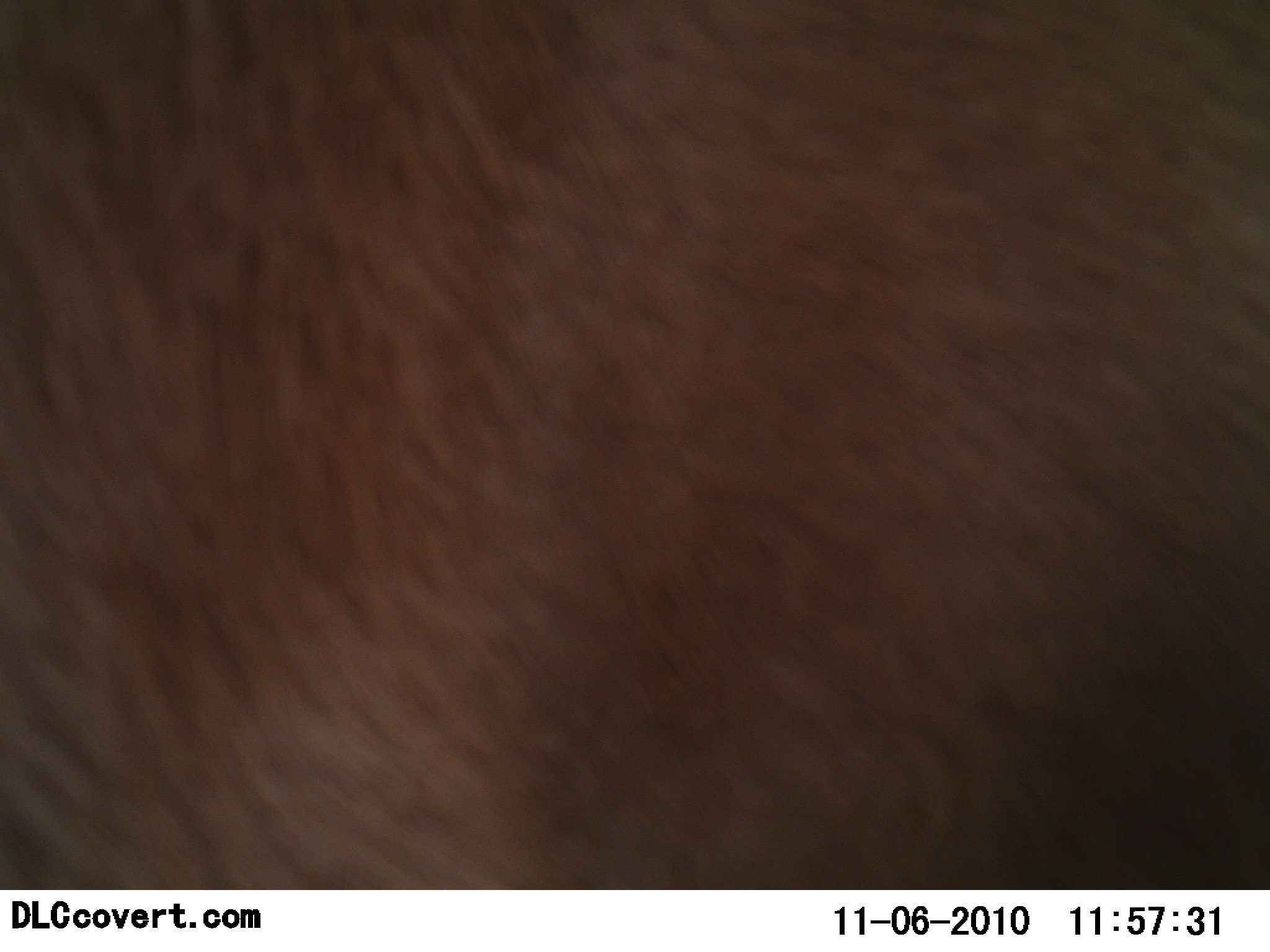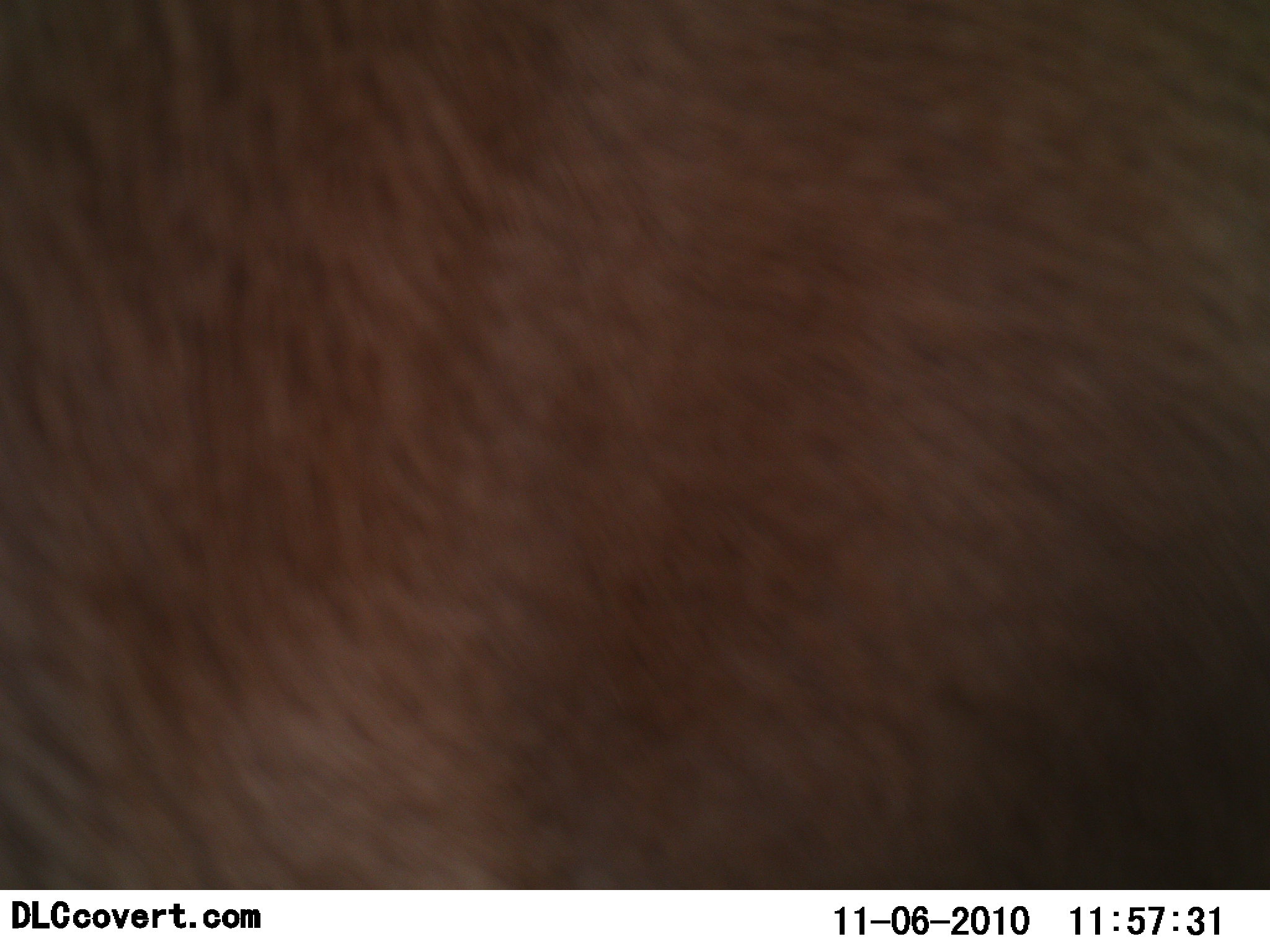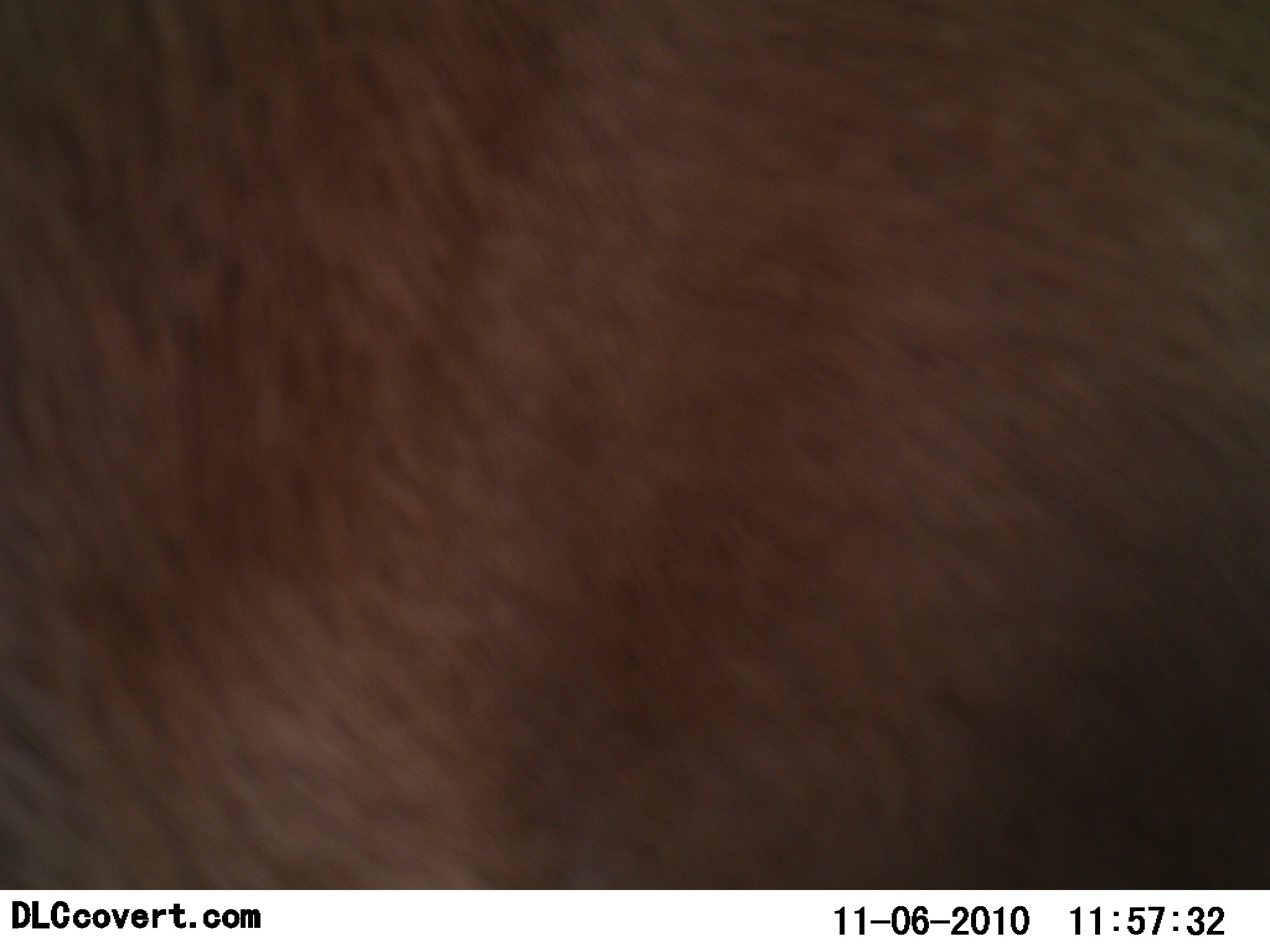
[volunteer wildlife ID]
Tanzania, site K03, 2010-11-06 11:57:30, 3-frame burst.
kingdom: Animalia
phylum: Chordata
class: Mammalia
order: Artiodactyla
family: Bovidae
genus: Madoqua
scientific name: Madoqua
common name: dikdik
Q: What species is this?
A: Dikdik (Madoqua).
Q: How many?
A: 1.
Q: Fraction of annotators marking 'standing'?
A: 100%.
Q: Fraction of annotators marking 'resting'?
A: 0%.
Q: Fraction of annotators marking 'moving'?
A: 0%.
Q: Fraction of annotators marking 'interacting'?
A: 0%.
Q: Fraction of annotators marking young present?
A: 0%.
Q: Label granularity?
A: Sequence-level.